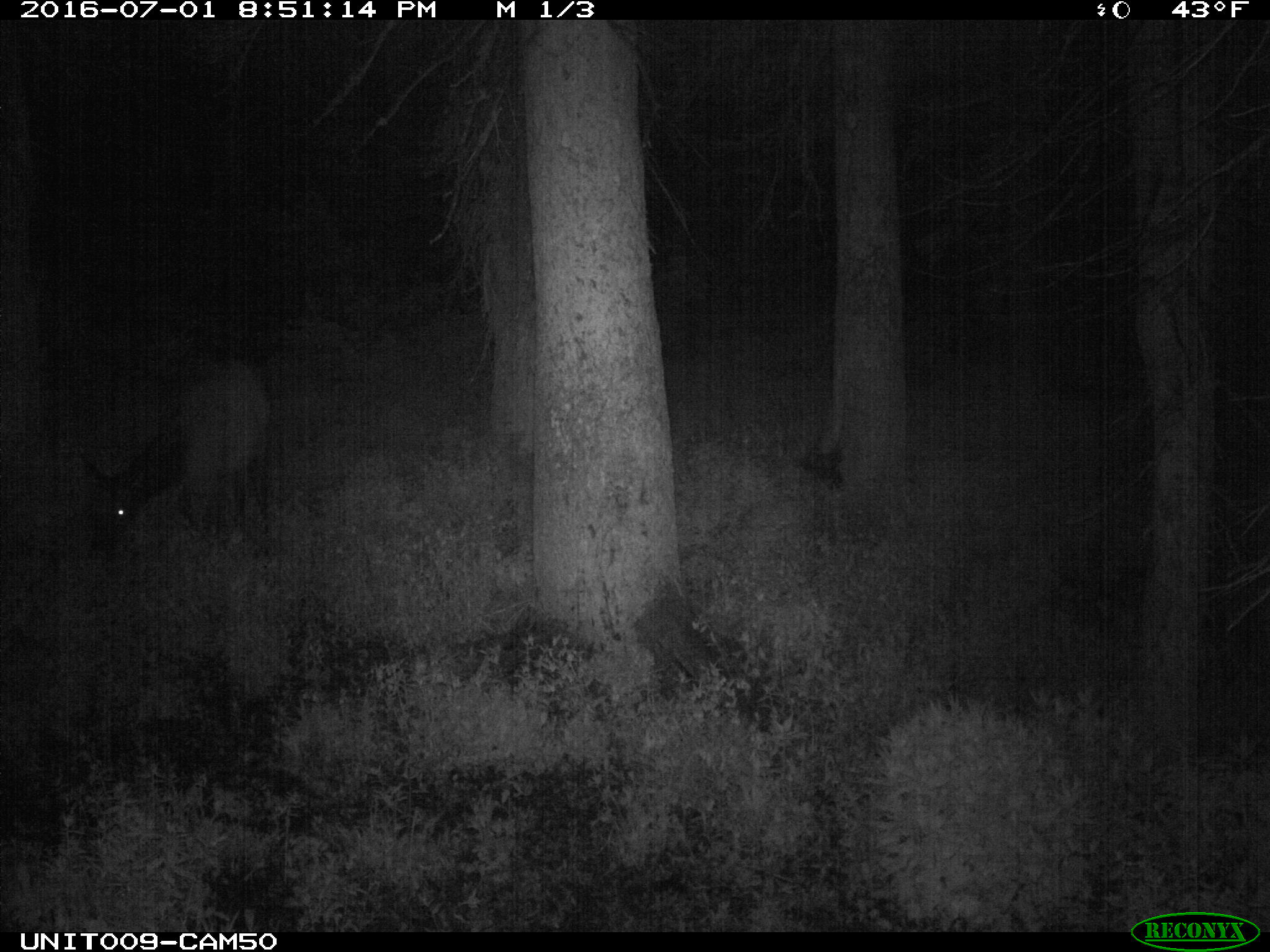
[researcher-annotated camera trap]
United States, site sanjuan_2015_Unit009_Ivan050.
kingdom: Animalia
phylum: Chordata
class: Mammalia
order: Artiodactyla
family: Cervidae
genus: Cervus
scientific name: Cervus elaphus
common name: red deer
Cervus elaphus (red deer).